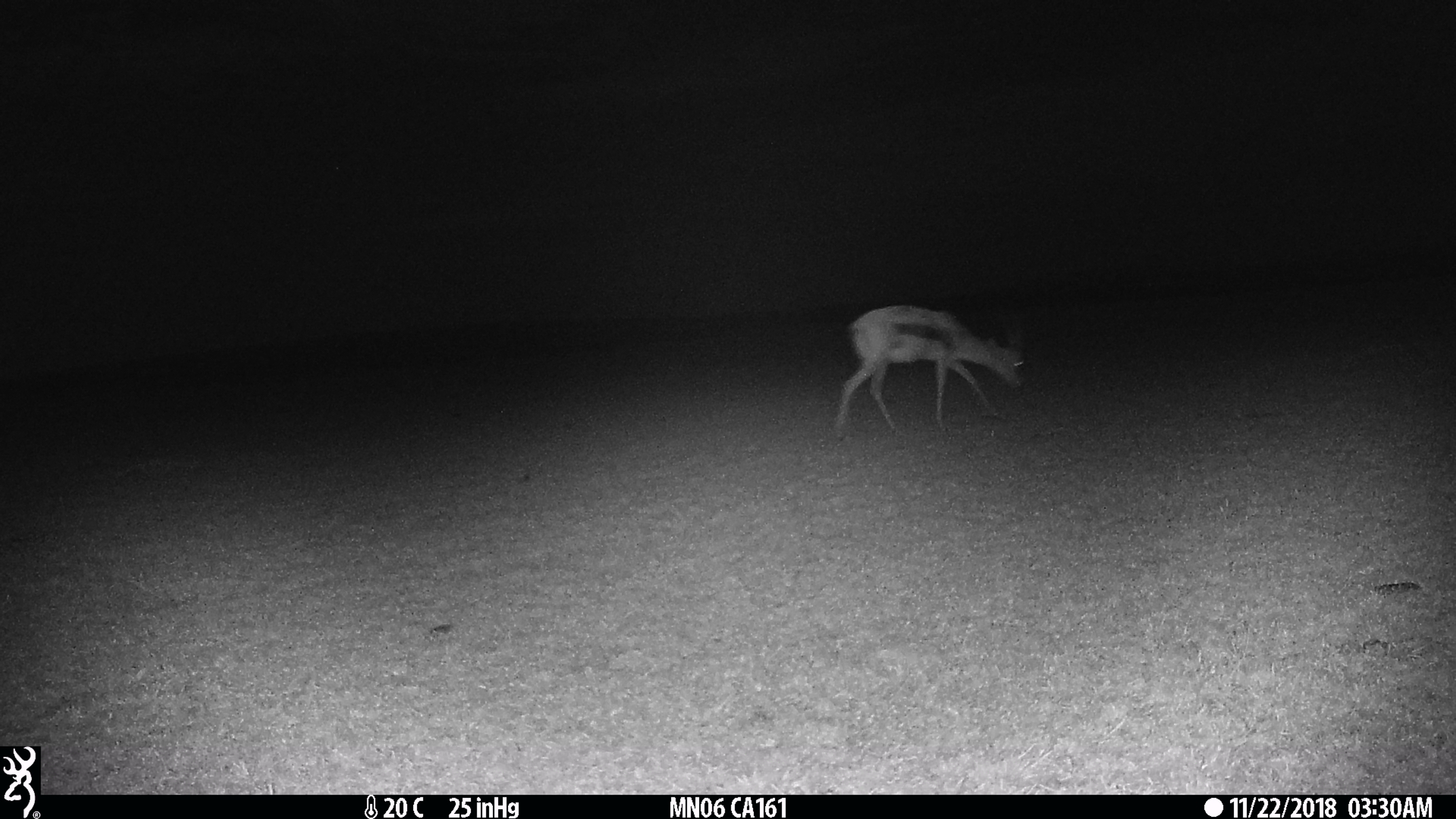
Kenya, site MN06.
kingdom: Animalia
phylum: Chordata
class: Mammalia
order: Artiodactyla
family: Bovidae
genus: Eudorcas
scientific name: Eudorcas thomsonii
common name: thomon's gazelle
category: gazelle thomsons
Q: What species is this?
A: Gazelle thomsons (thomon's gazelle) (Eudorcas thomsonii).